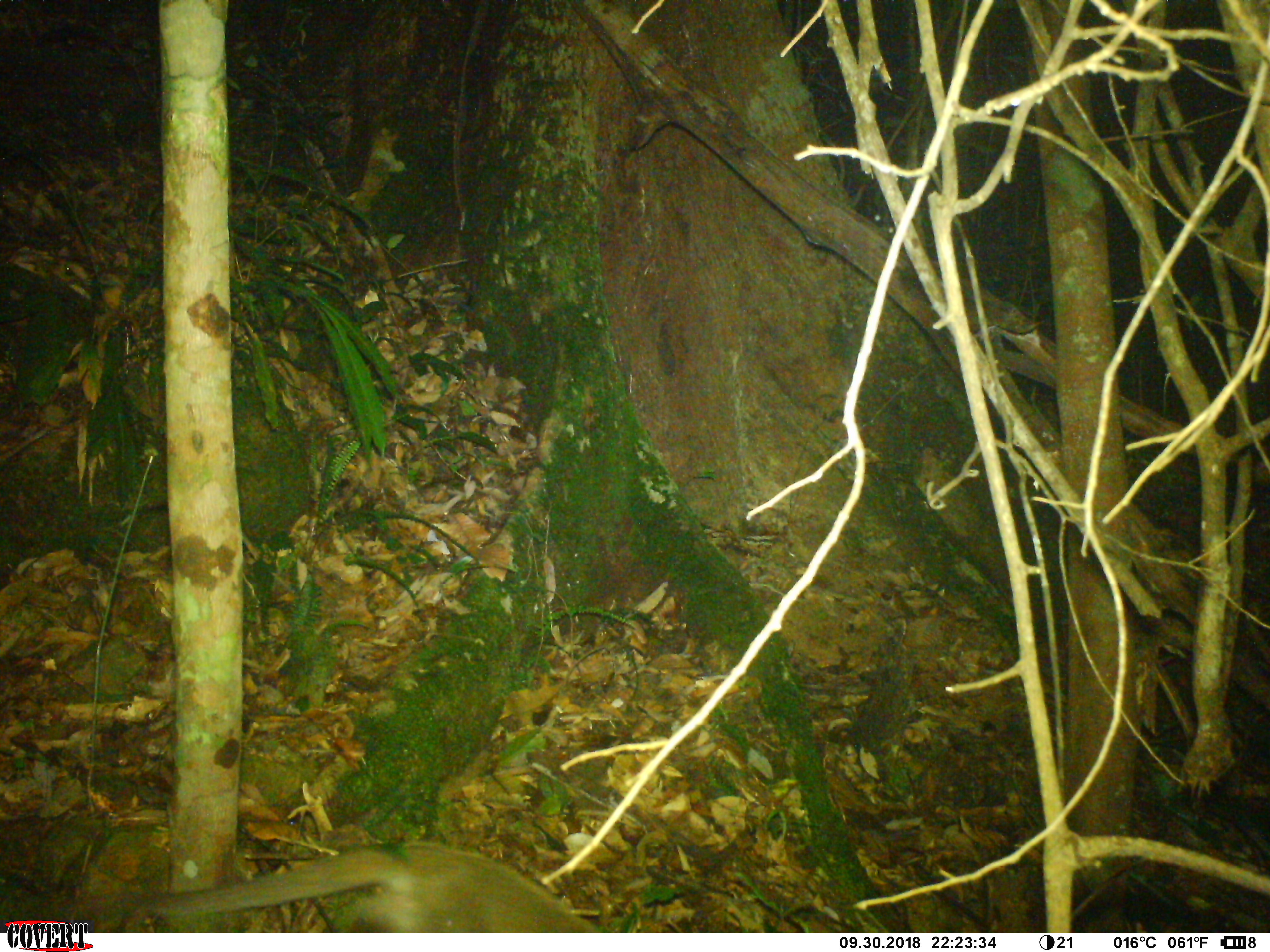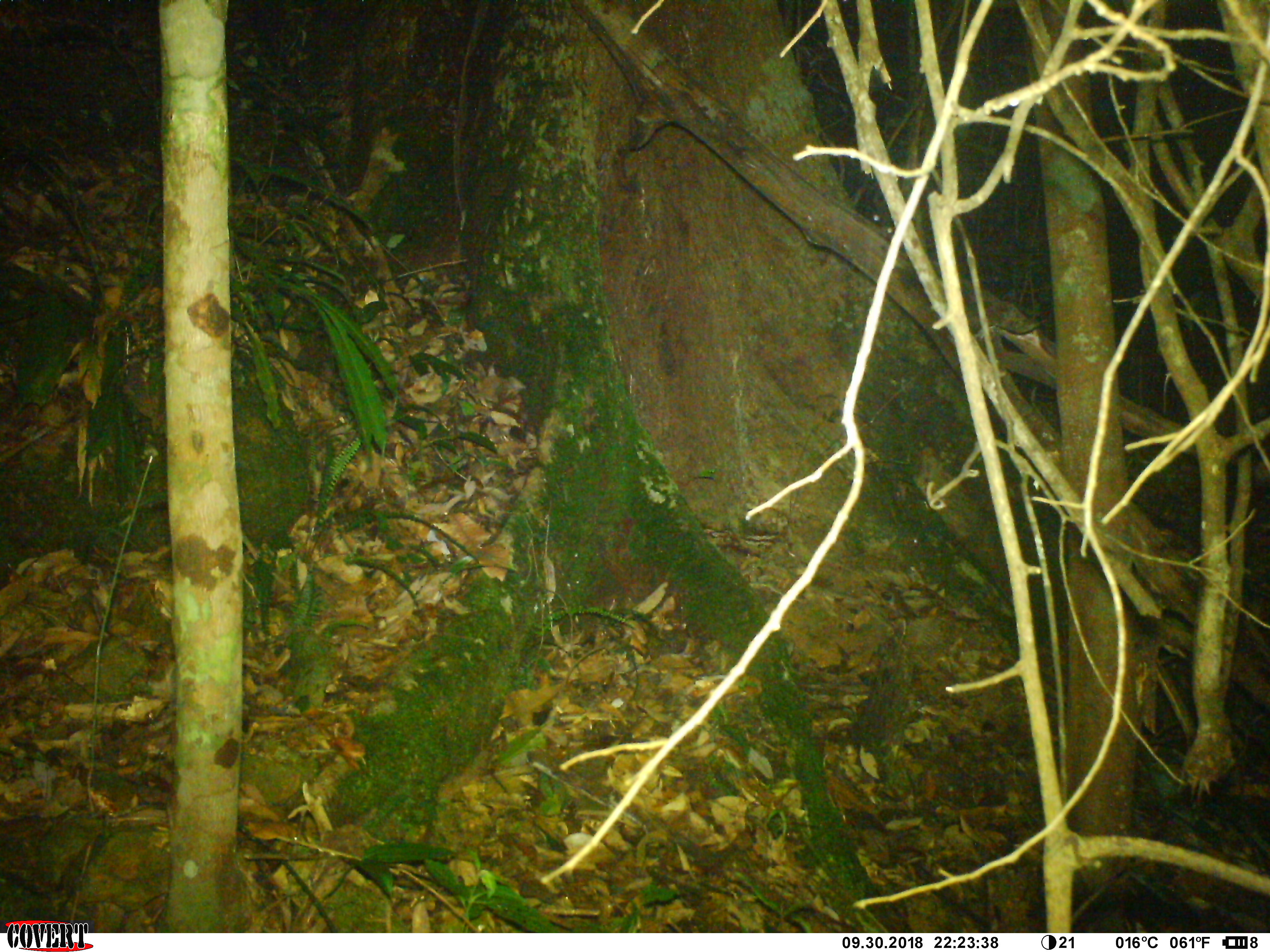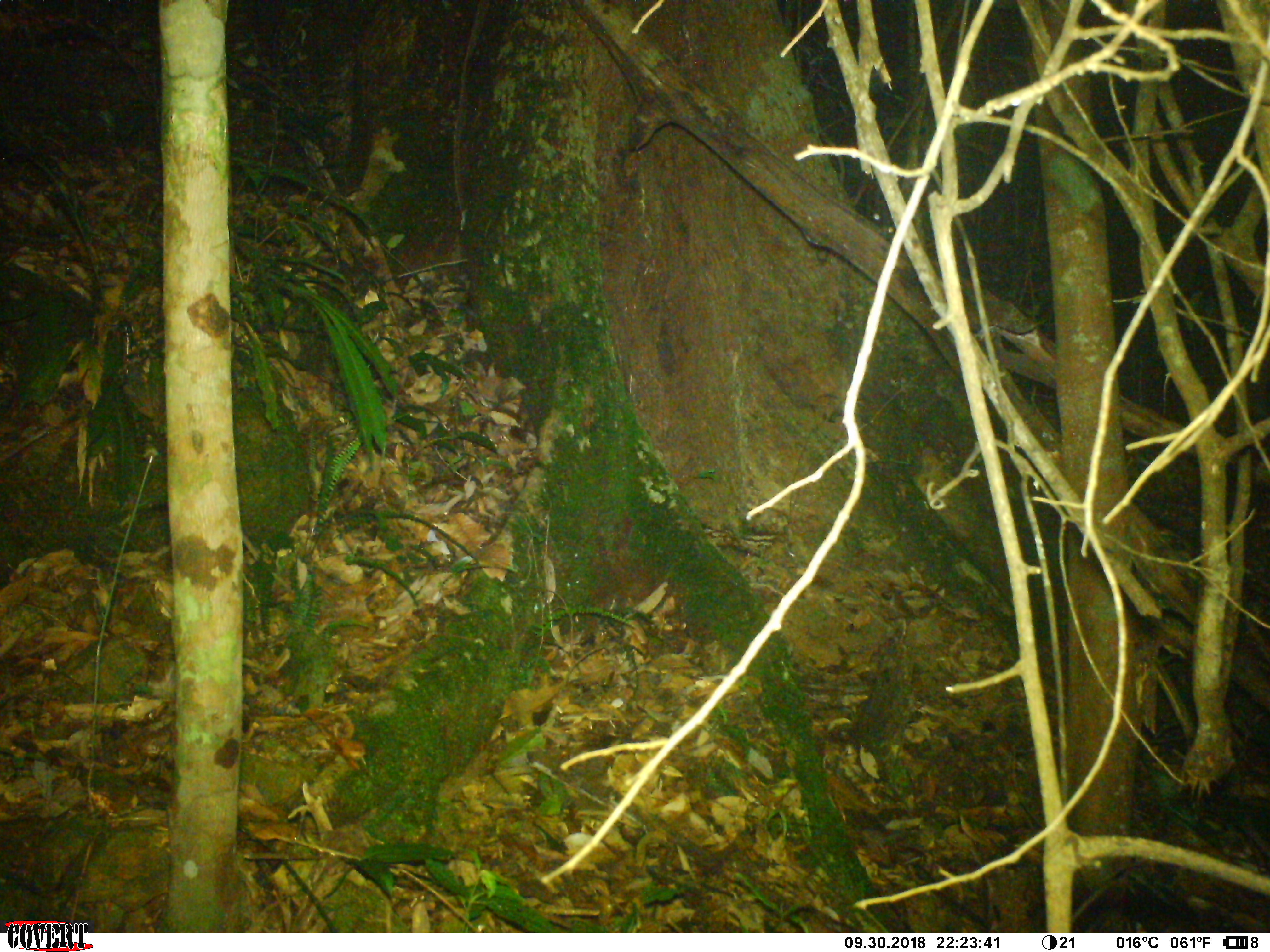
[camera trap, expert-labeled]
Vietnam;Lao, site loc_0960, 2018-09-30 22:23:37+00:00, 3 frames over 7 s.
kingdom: Animalia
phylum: Chordata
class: Mammalia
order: Carnivora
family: Viverridae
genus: Paguma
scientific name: Paguma larvata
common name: masked palm civet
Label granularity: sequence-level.